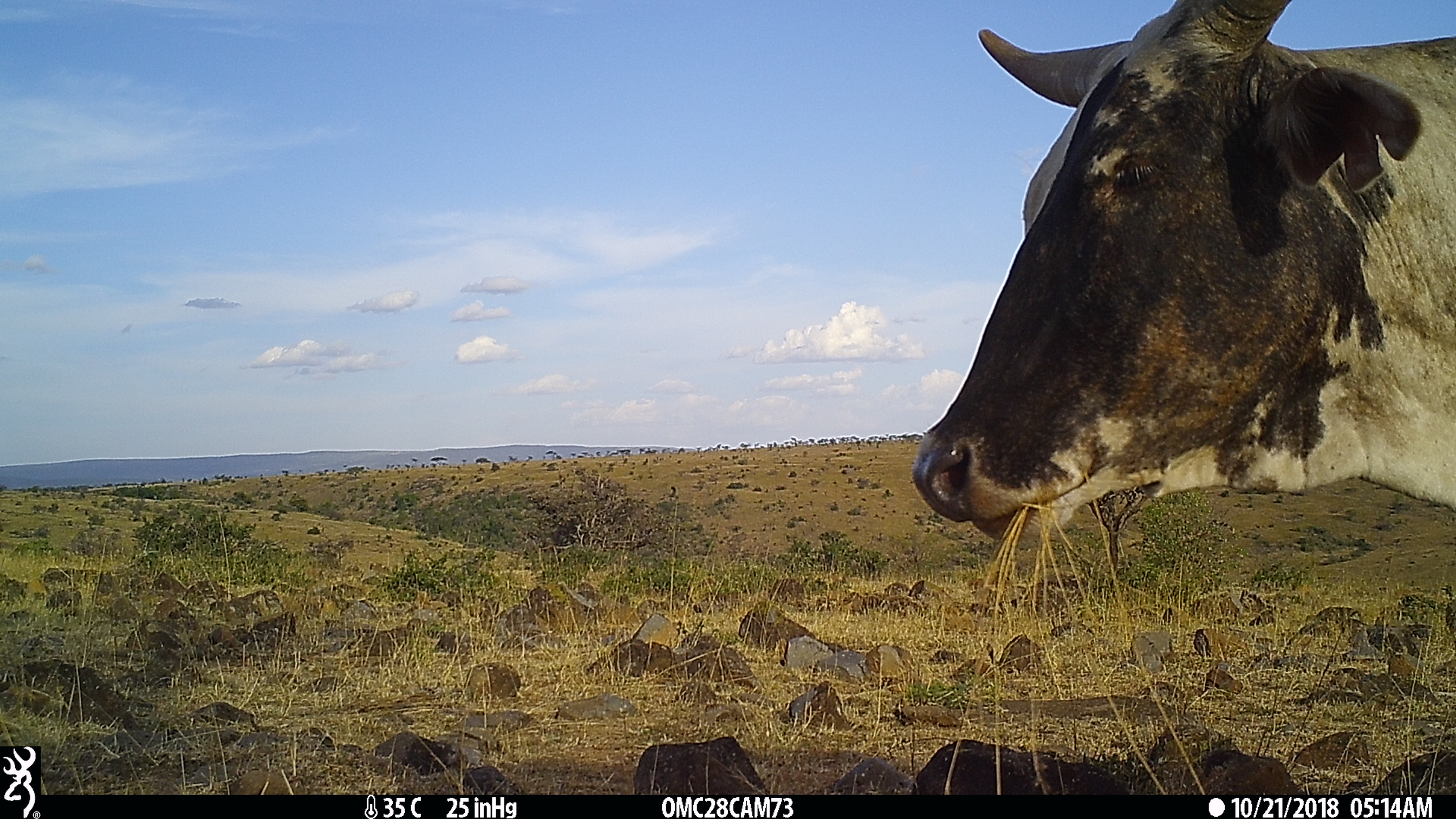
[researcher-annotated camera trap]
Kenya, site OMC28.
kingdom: Animalia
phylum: Chordata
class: Mammalia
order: Artiodactyla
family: Bovidae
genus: Bos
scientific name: Bos taurus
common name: cattle